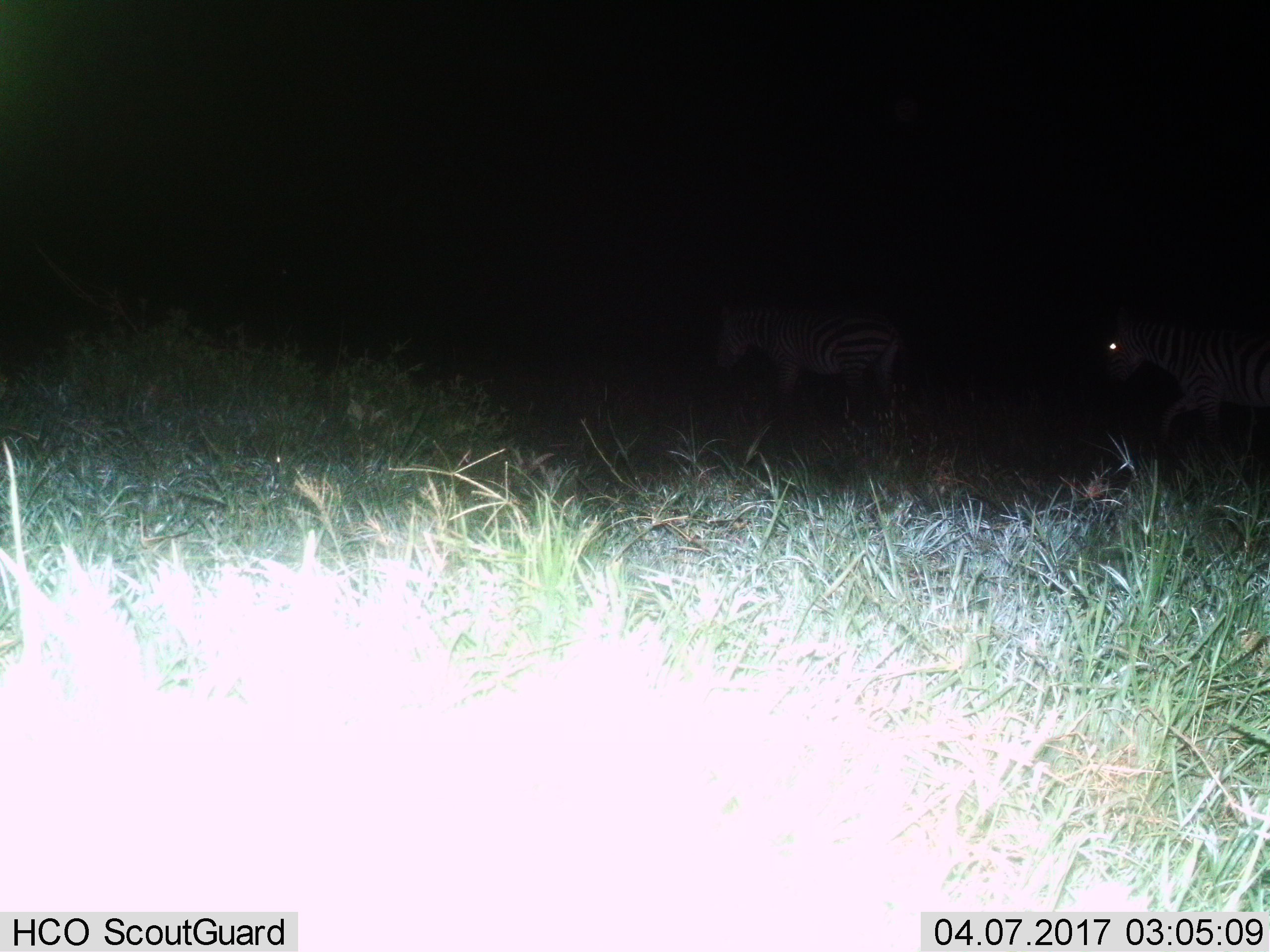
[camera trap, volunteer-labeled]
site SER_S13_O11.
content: unidentified animal